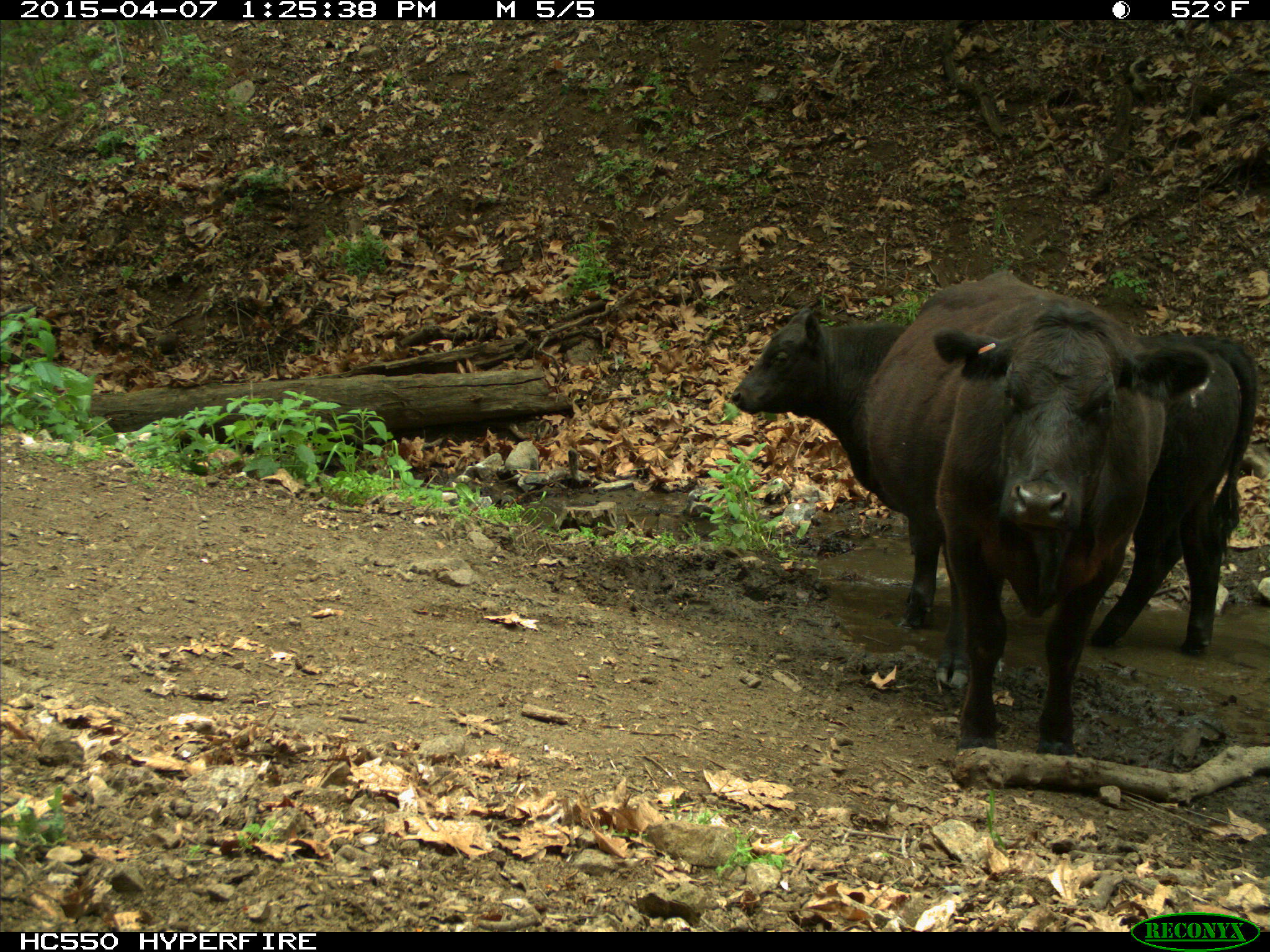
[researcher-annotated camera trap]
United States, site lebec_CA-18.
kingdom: Animalia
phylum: Chordata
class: Mammalia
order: Artiodactyla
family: Bovidae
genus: Bos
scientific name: Bos taurus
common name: domestic cow